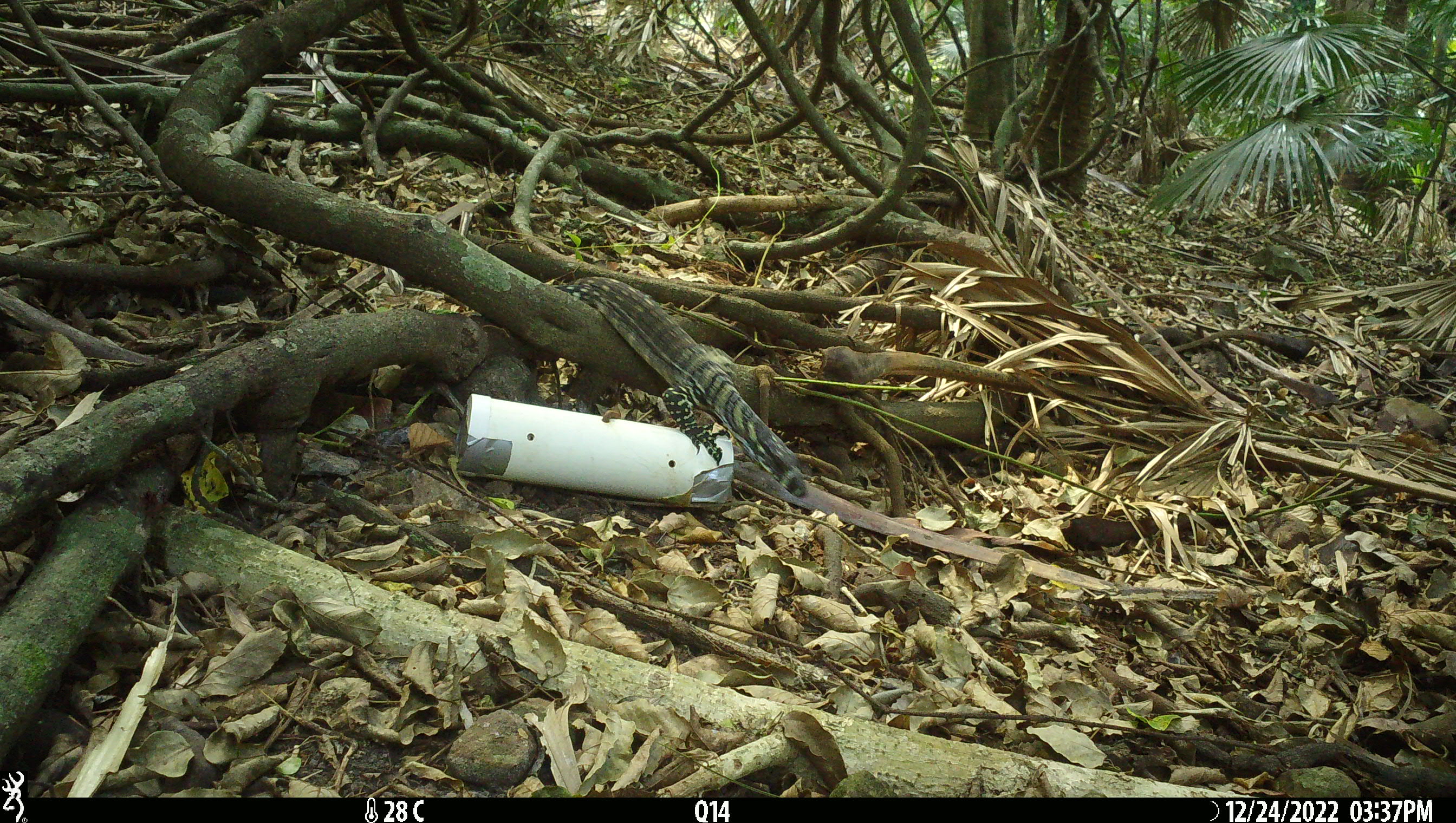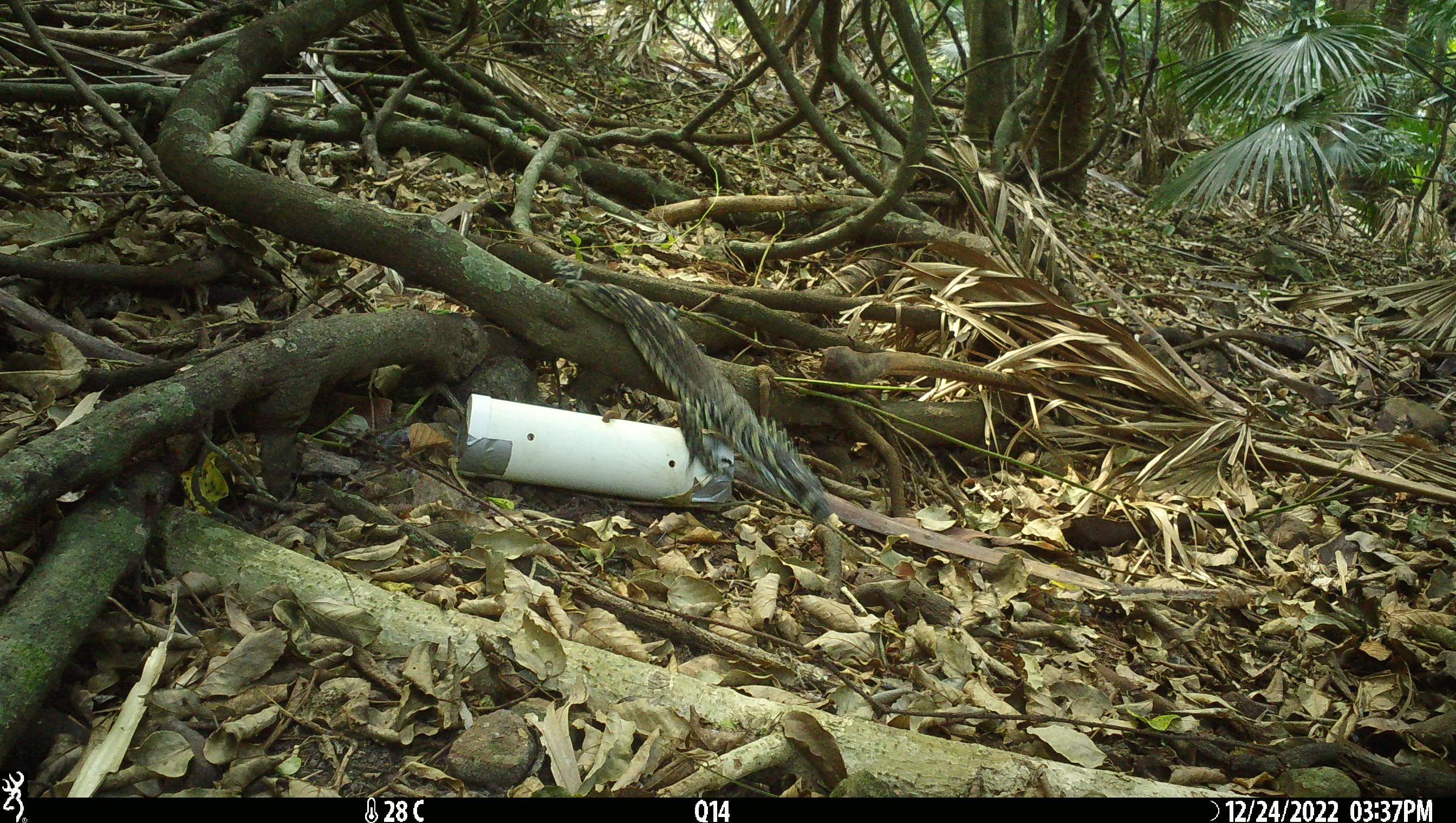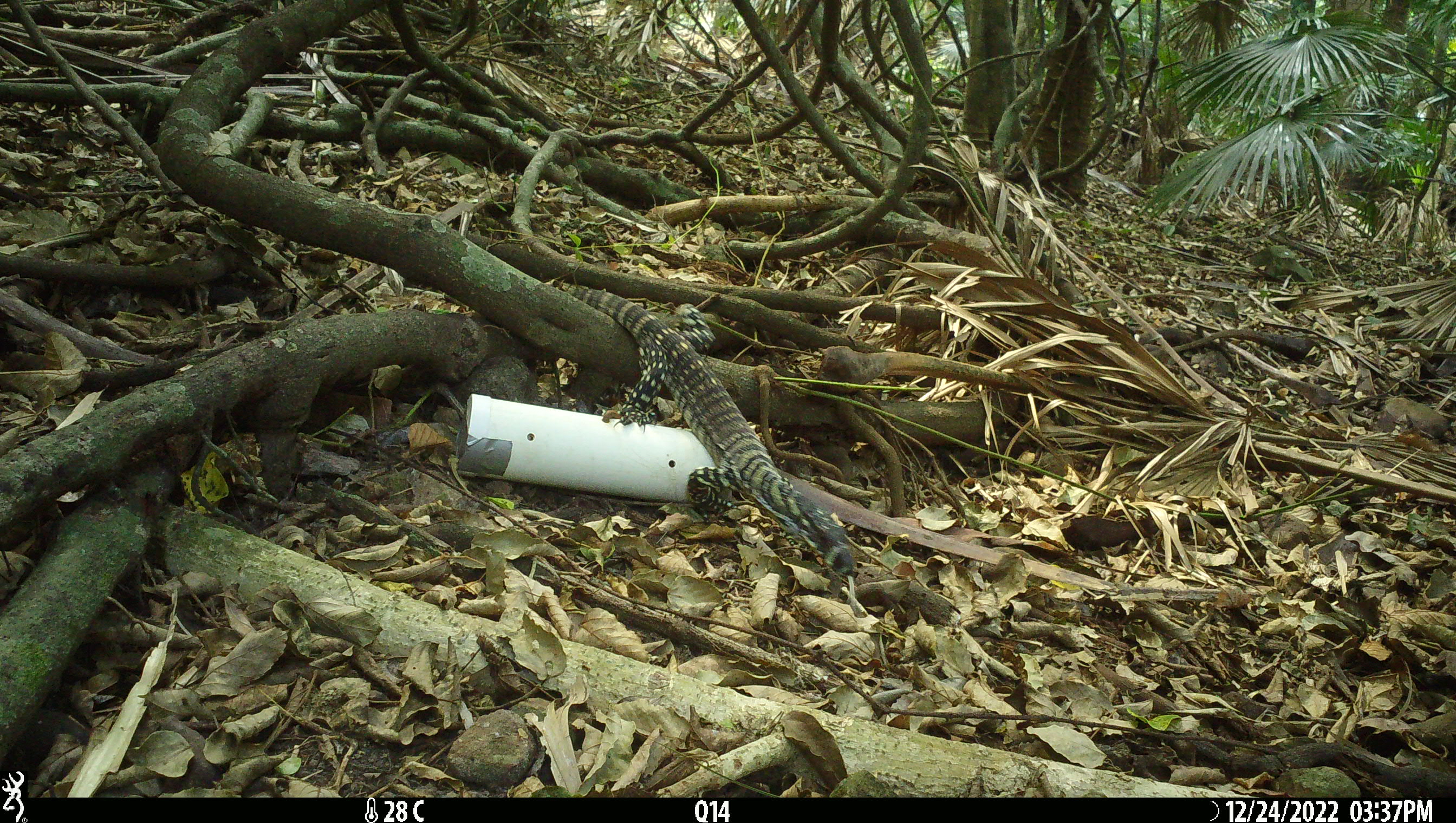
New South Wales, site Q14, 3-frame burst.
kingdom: Animalia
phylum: Chordata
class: Reptilia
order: Squamata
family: Varanidae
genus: Varanus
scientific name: Varanus varius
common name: lace monitor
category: goanna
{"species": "goanna (lace monitor) (Varanus varius)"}